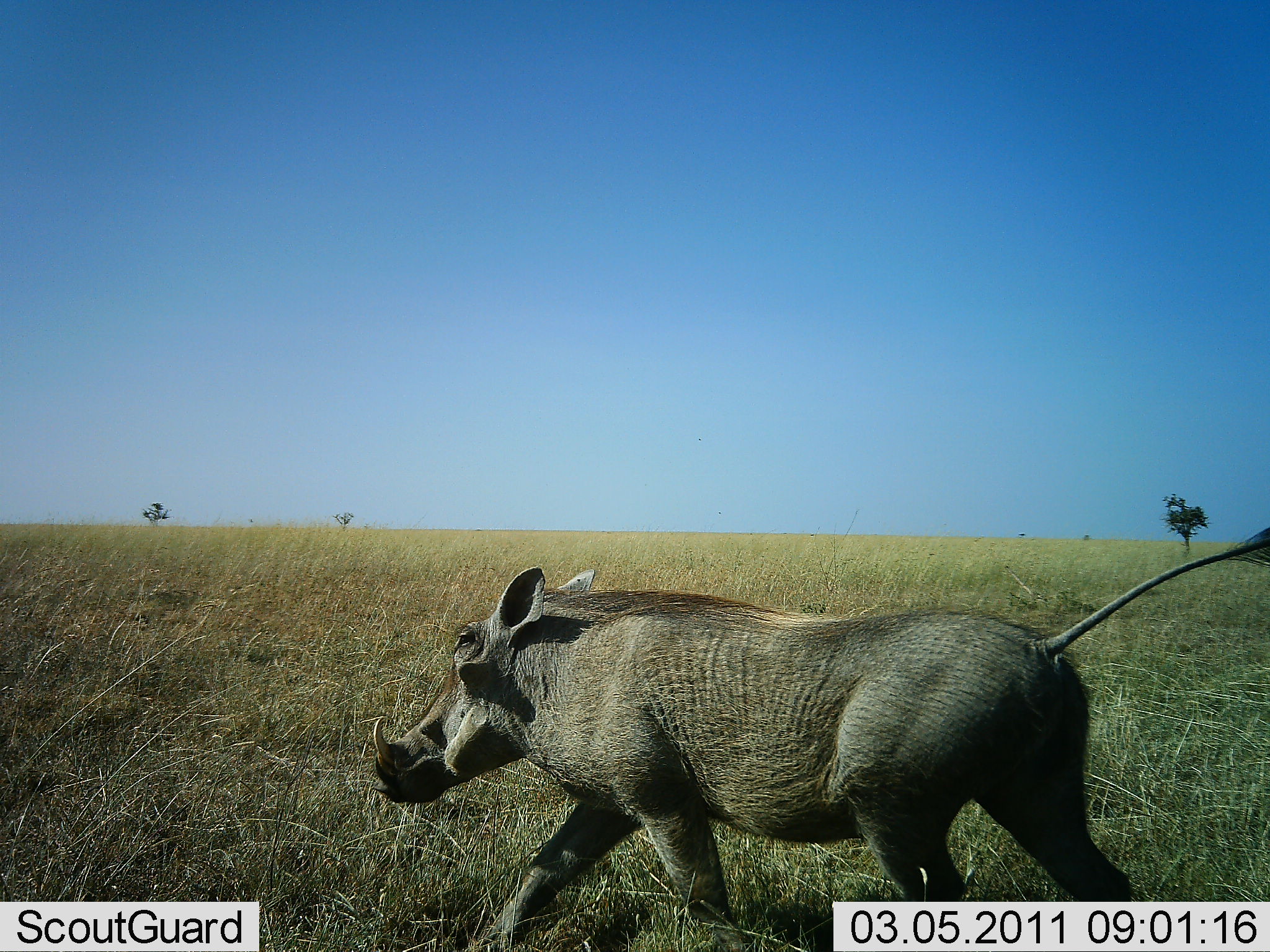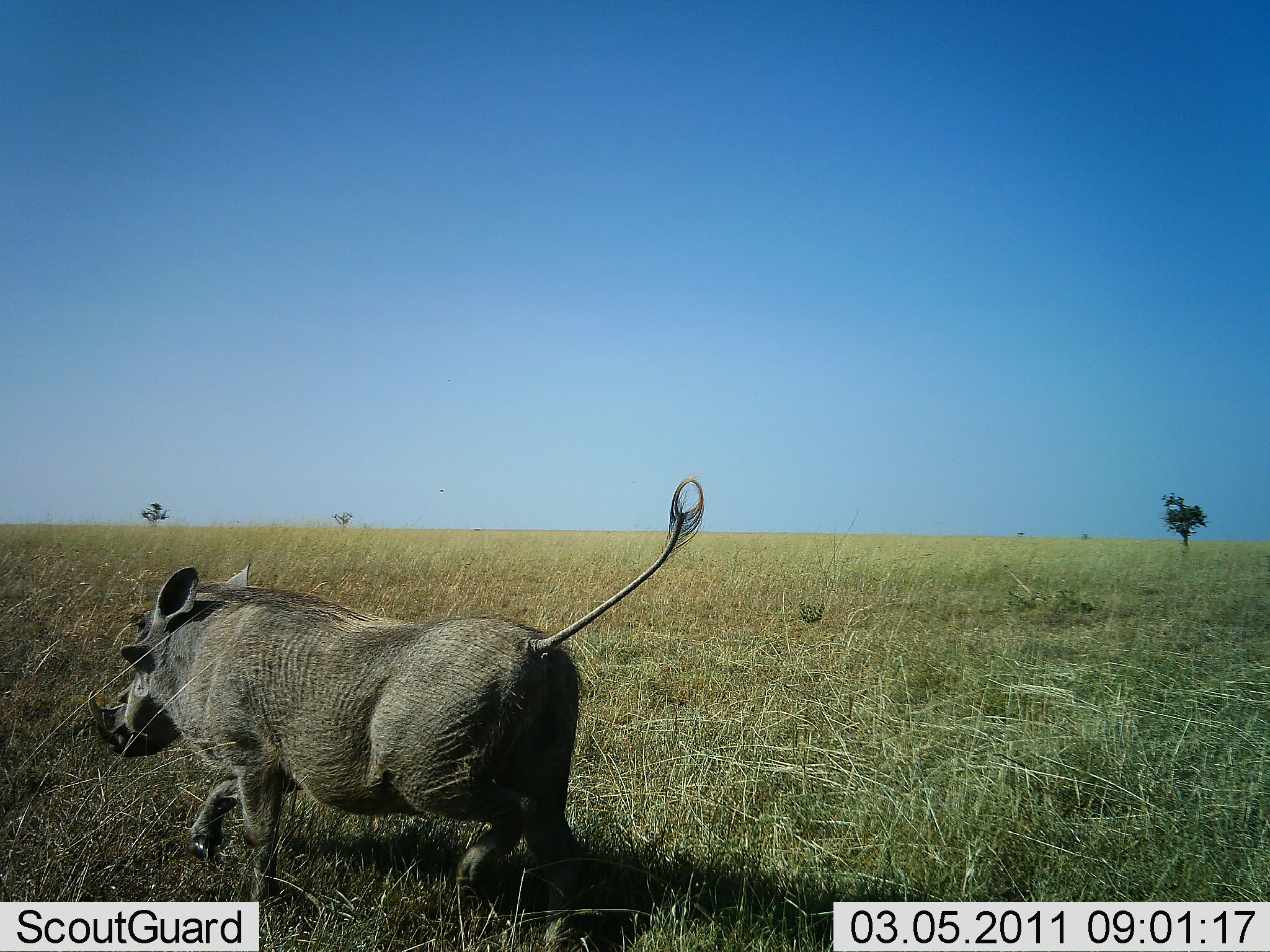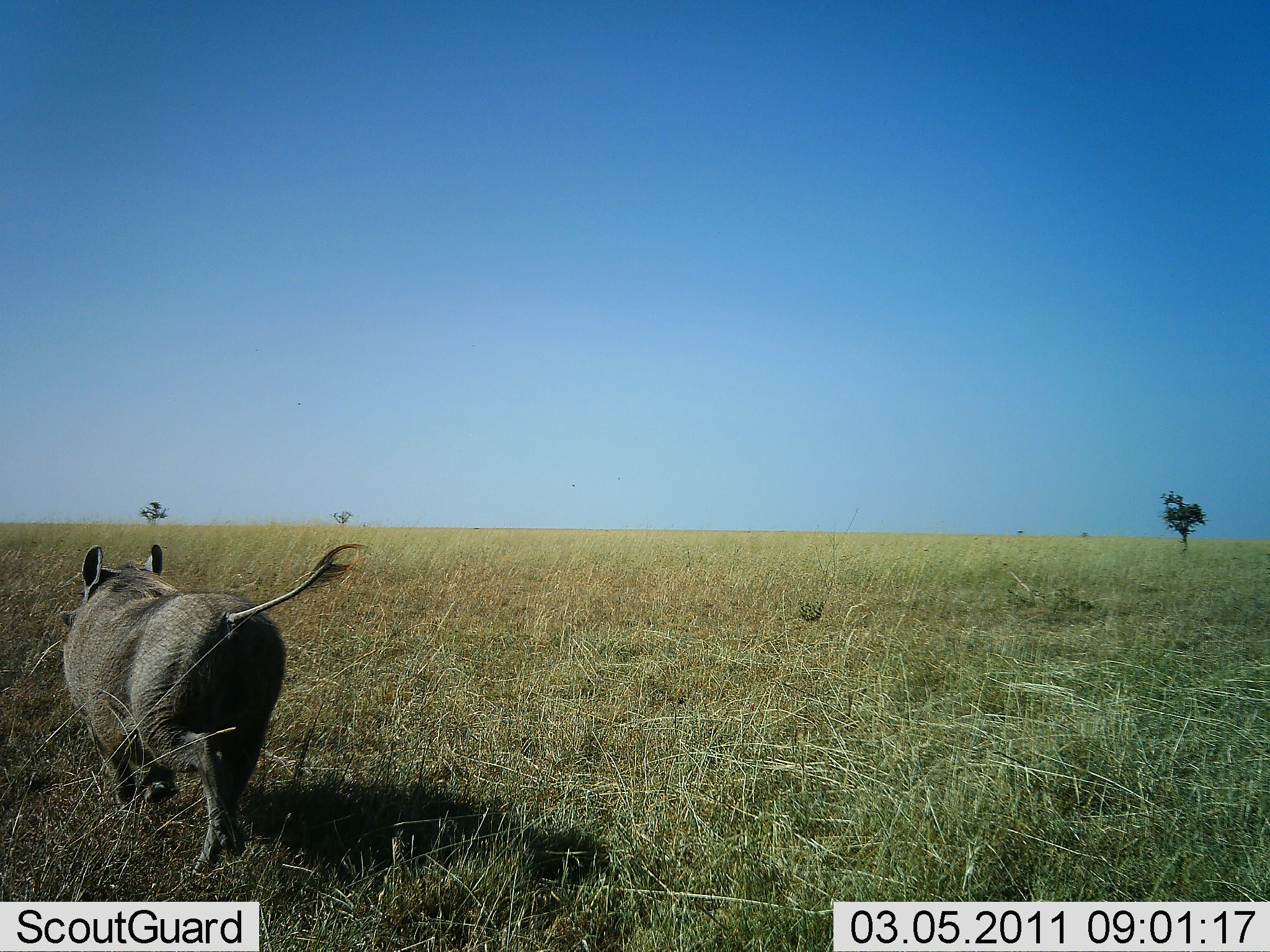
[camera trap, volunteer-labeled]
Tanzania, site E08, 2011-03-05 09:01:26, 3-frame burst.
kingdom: Animalia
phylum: Chordata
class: Mammalia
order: Artiodactyla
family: Suidae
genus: Phacochoerus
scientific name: Phacochoerus africanus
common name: warthog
Warthog (Phacochoerus africanus), count 1. Behavior (volunteer vote fractions): standing 0%, resting 8%, moving 100%, interacting 0%. Young present (vote fraction): 0%. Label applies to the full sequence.